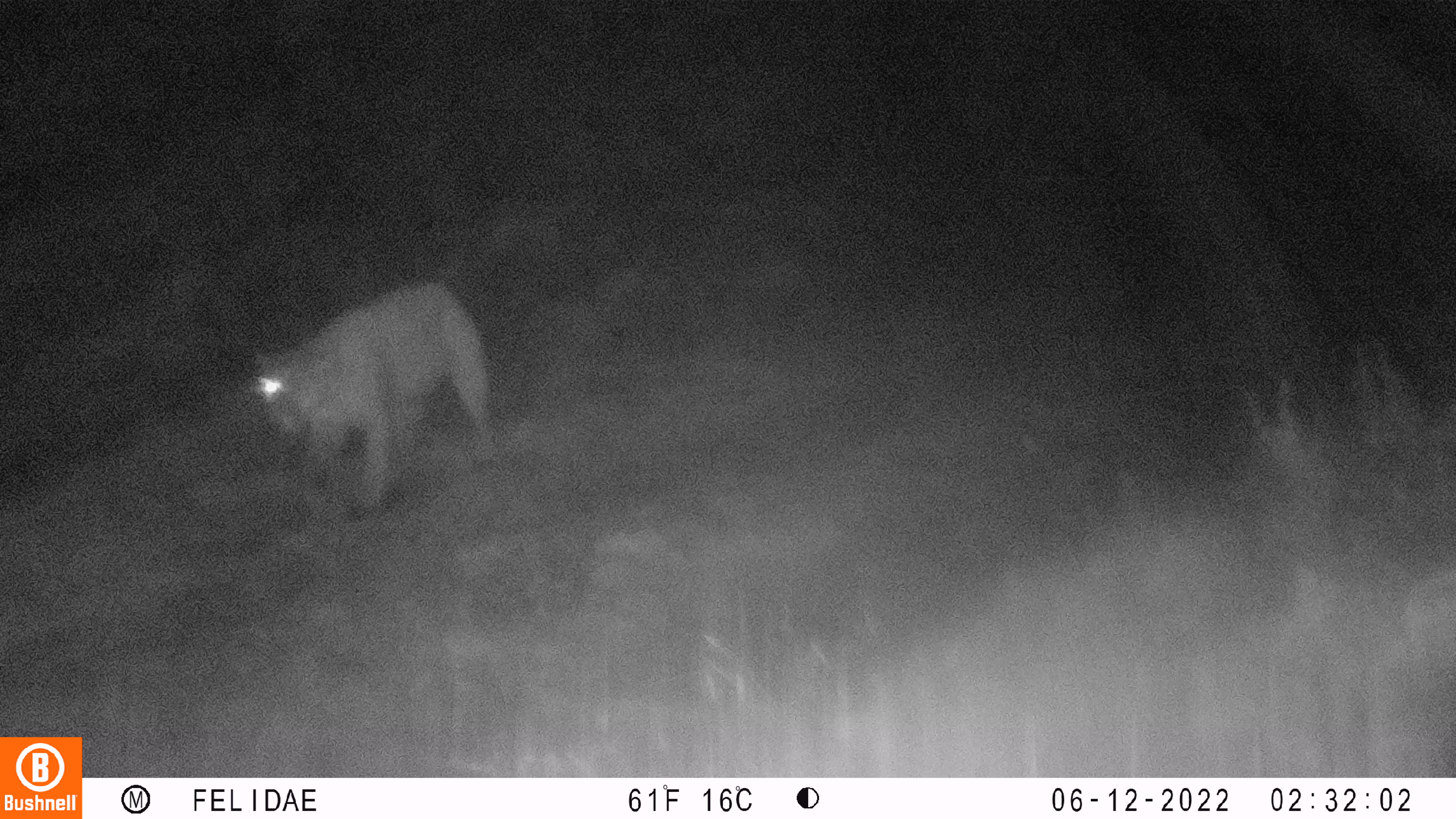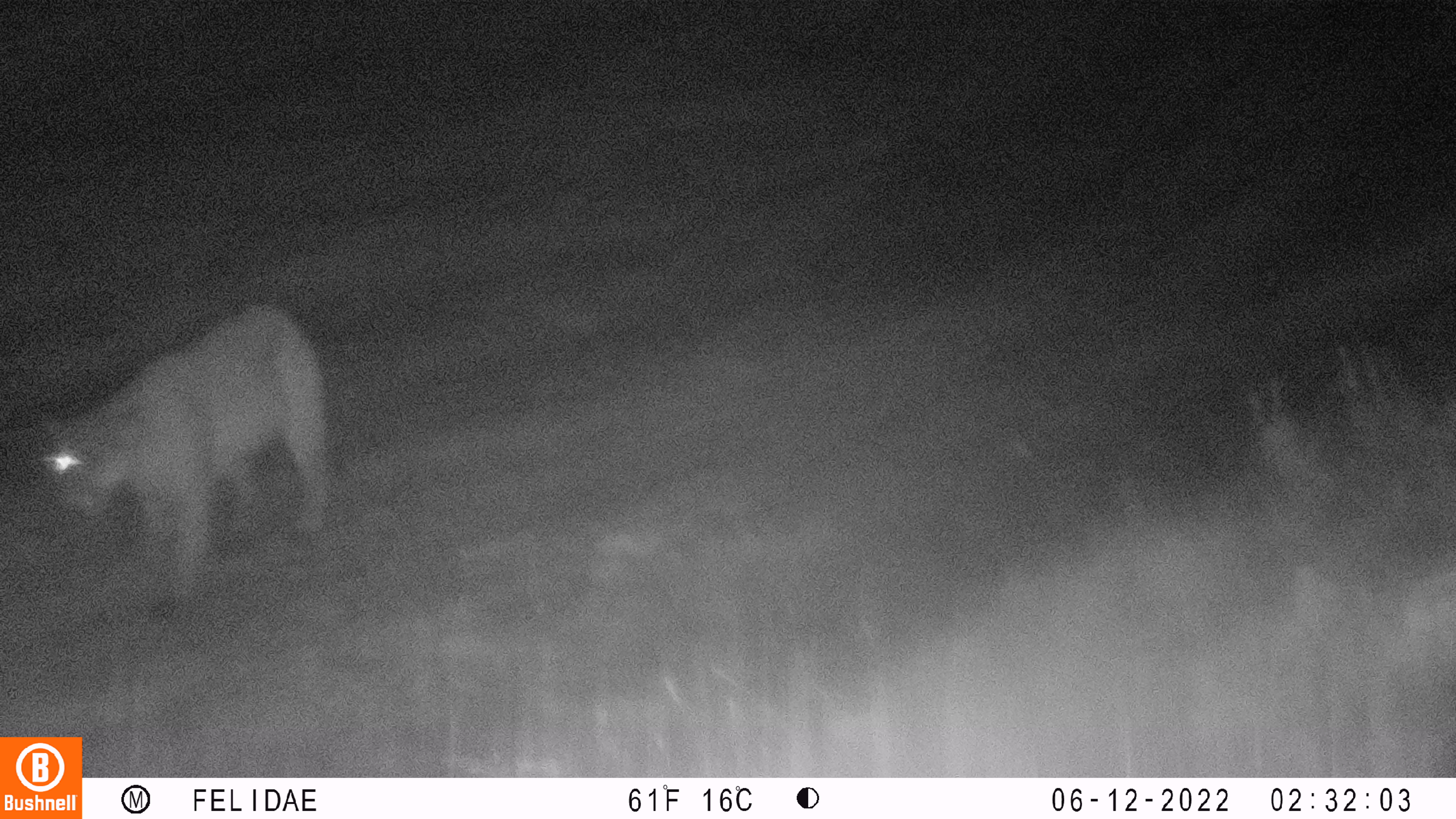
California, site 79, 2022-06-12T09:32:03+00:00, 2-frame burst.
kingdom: Animalia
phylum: Chordata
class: Mammalia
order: Carnivora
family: Felidae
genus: Puma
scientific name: Puma concolor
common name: puma